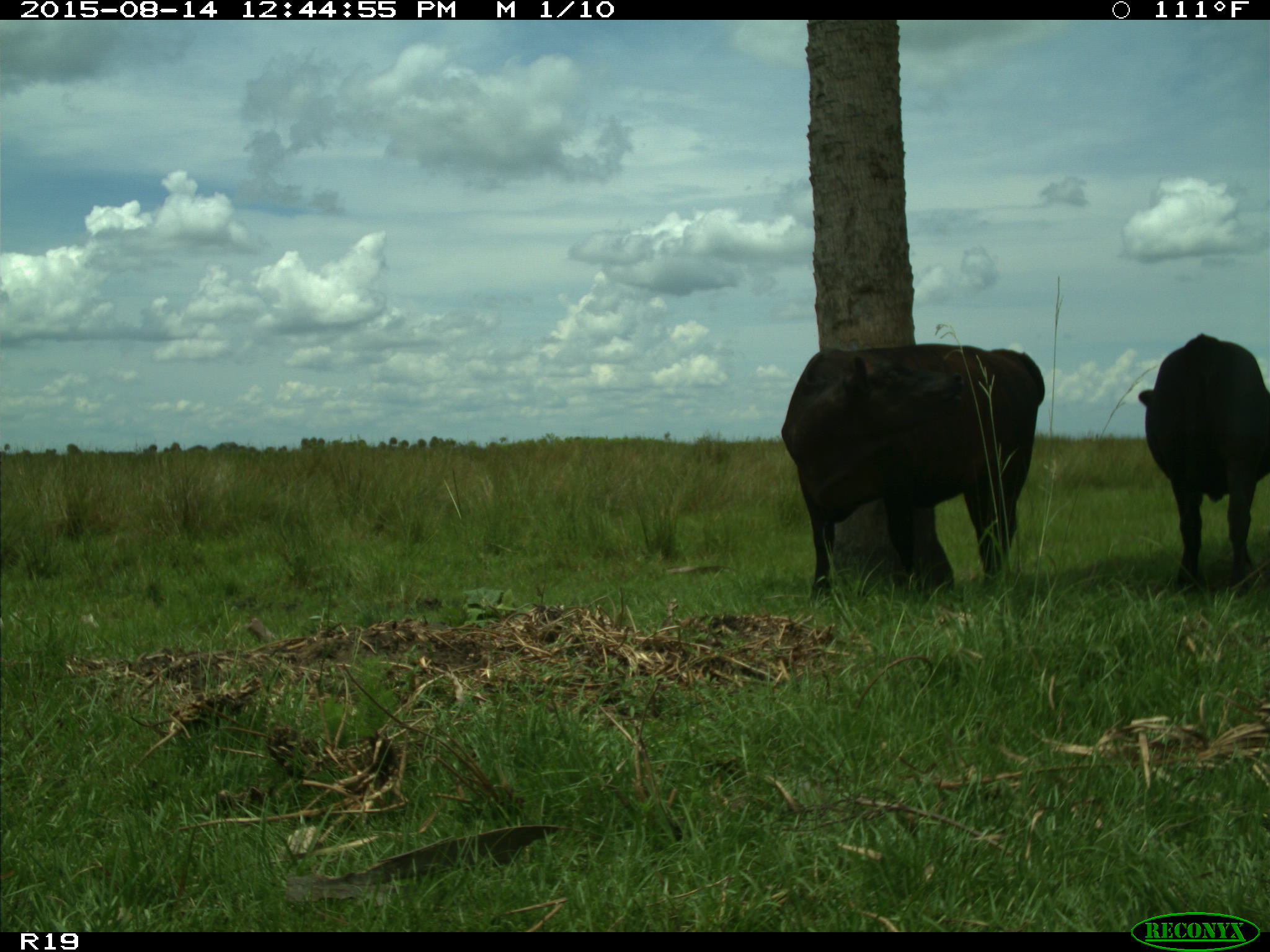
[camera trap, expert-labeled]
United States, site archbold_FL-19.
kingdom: Animalia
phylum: Chordata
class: Mammalia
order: Artiodactyla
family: Bovidae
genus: Bos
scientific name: Bos taurus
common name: domestic cow